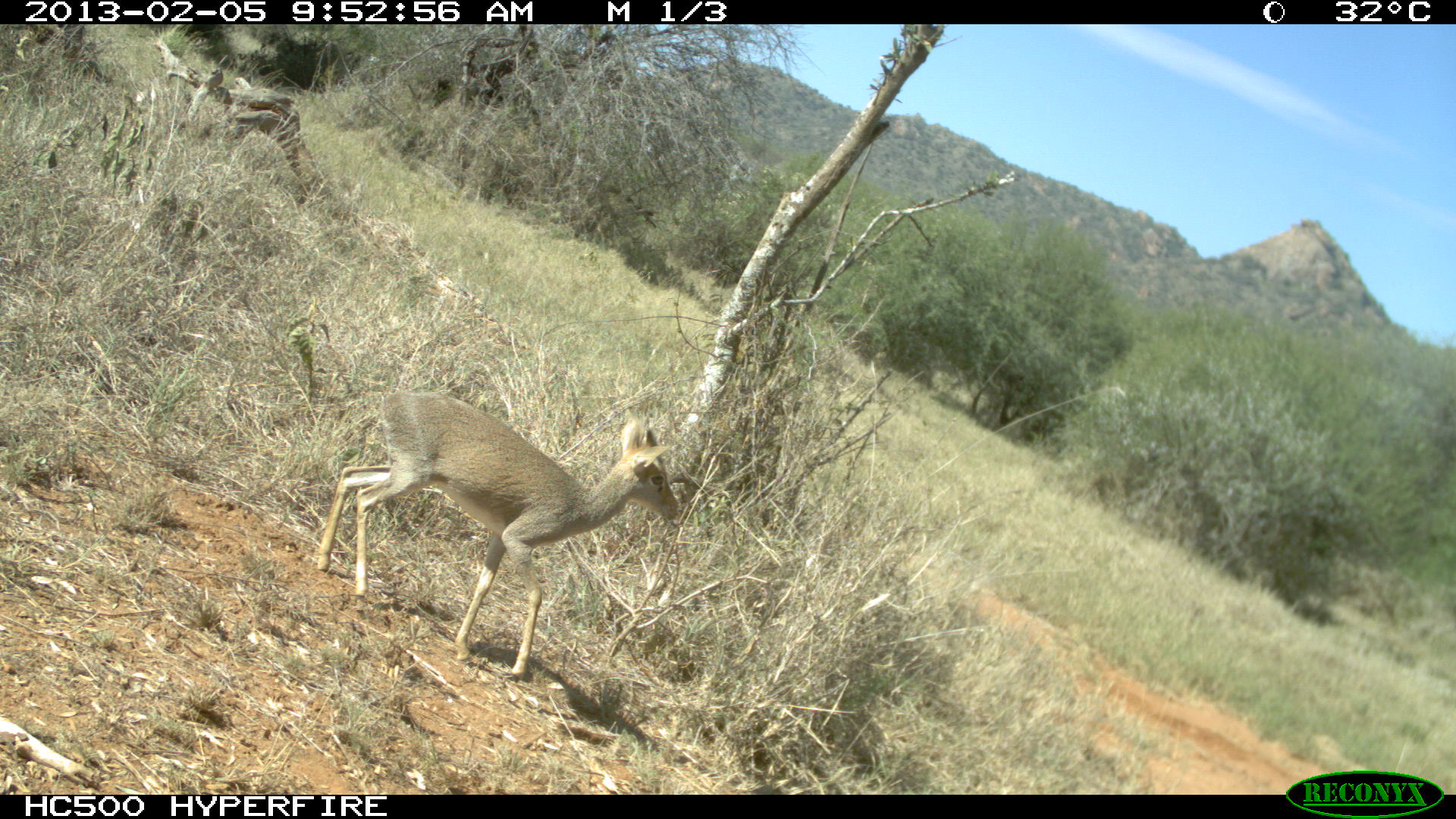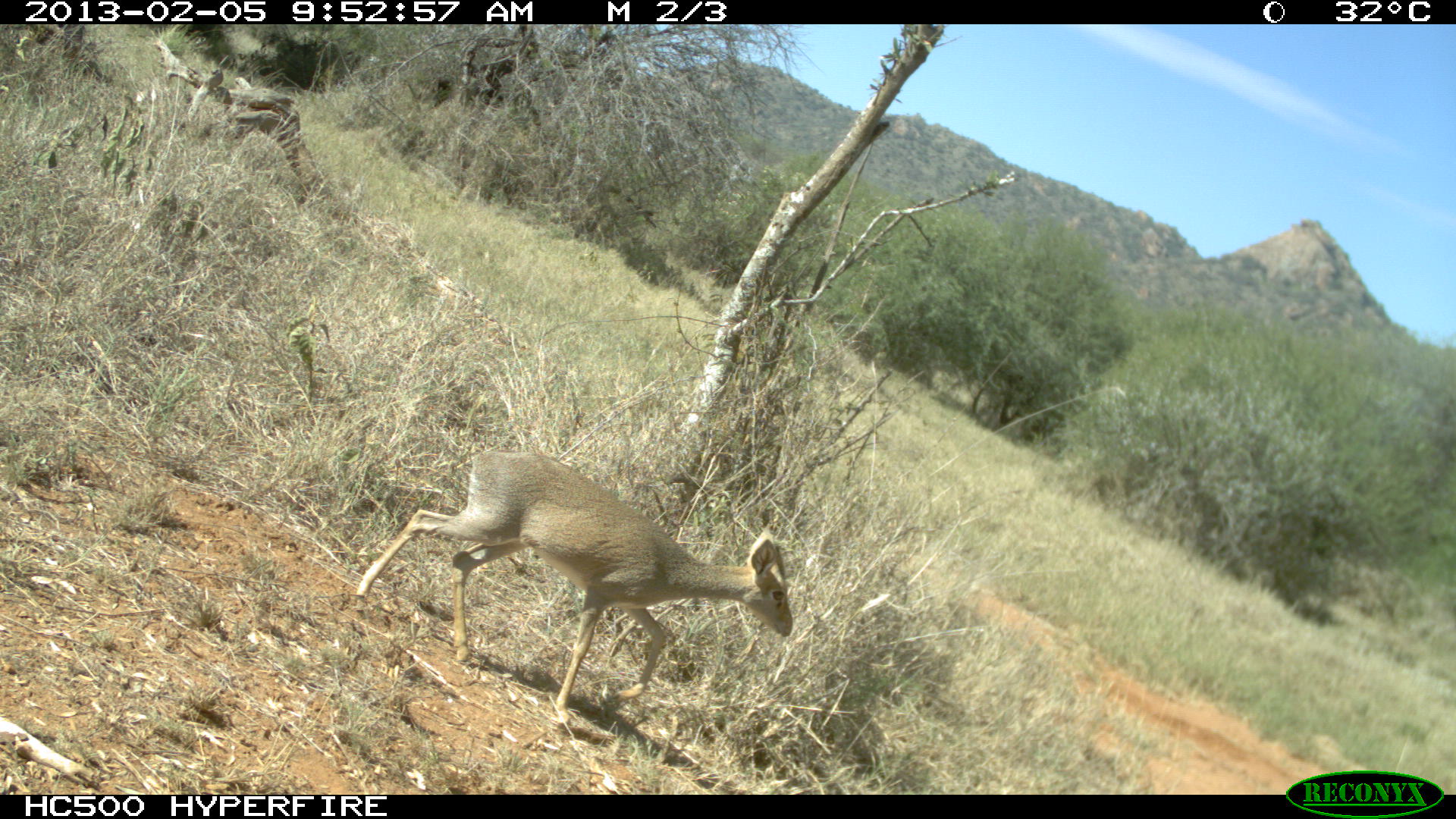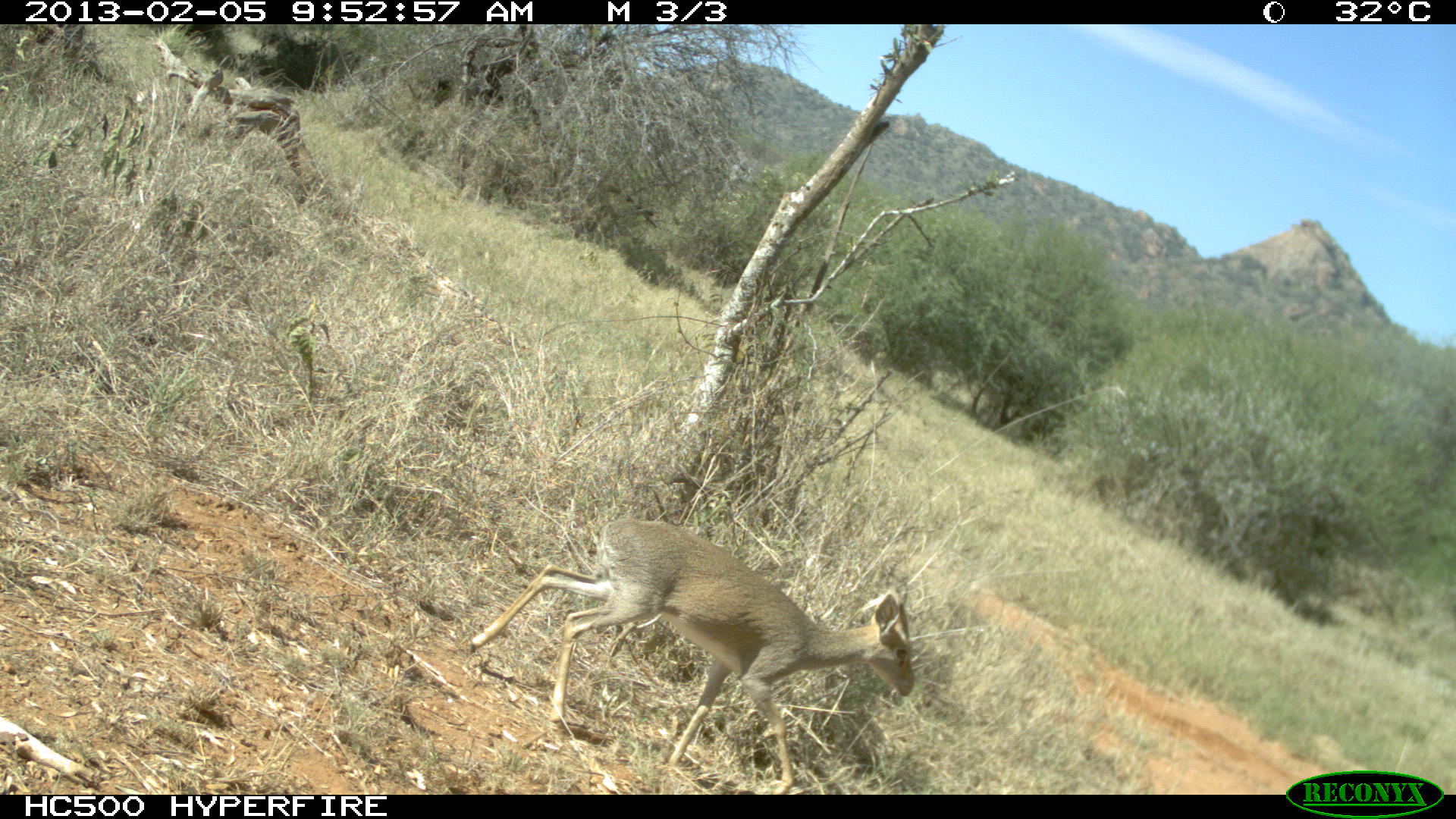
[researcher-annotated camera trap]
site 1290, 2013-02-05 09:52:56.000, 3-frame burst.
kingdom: Animalia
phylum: Chordata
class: Mammalia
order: Artiodactyla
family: Bovidae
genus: Madoqua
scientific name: Madoqua guentheri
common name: günther's dik-dik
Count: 1.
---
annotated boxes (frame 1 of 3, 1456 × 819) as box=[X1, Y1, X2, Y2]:
madoqua guentheri: box=[309, 387, 677, 679]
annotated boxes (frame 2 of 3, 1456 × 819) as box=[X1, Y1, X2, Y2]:
madoqua guentheri: box=[347, 450, 789, 716]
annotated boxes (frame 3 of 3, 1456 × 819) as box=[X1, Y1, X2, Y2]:
madoqua guentheri: box=[463, 517, 908, 781]